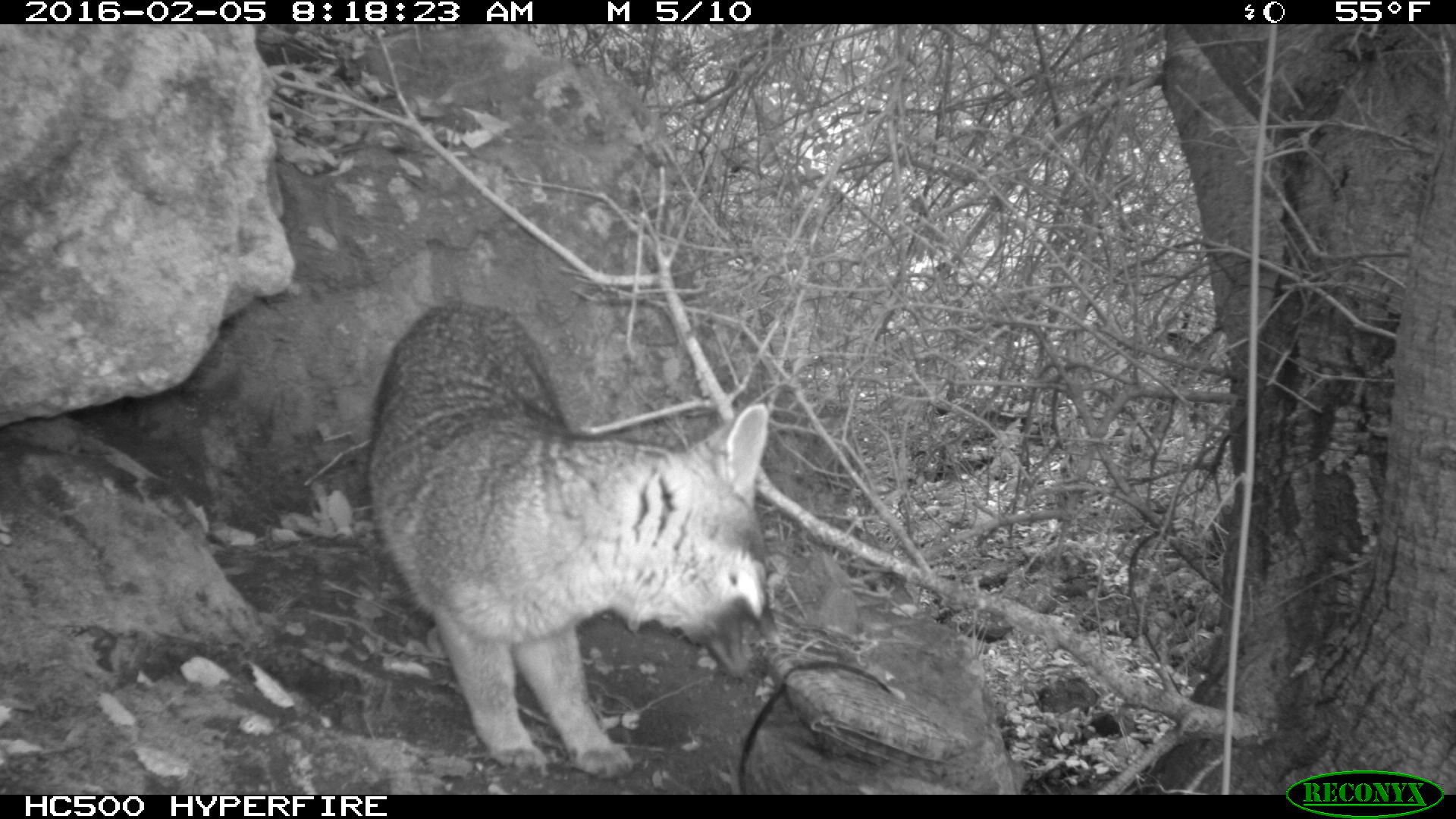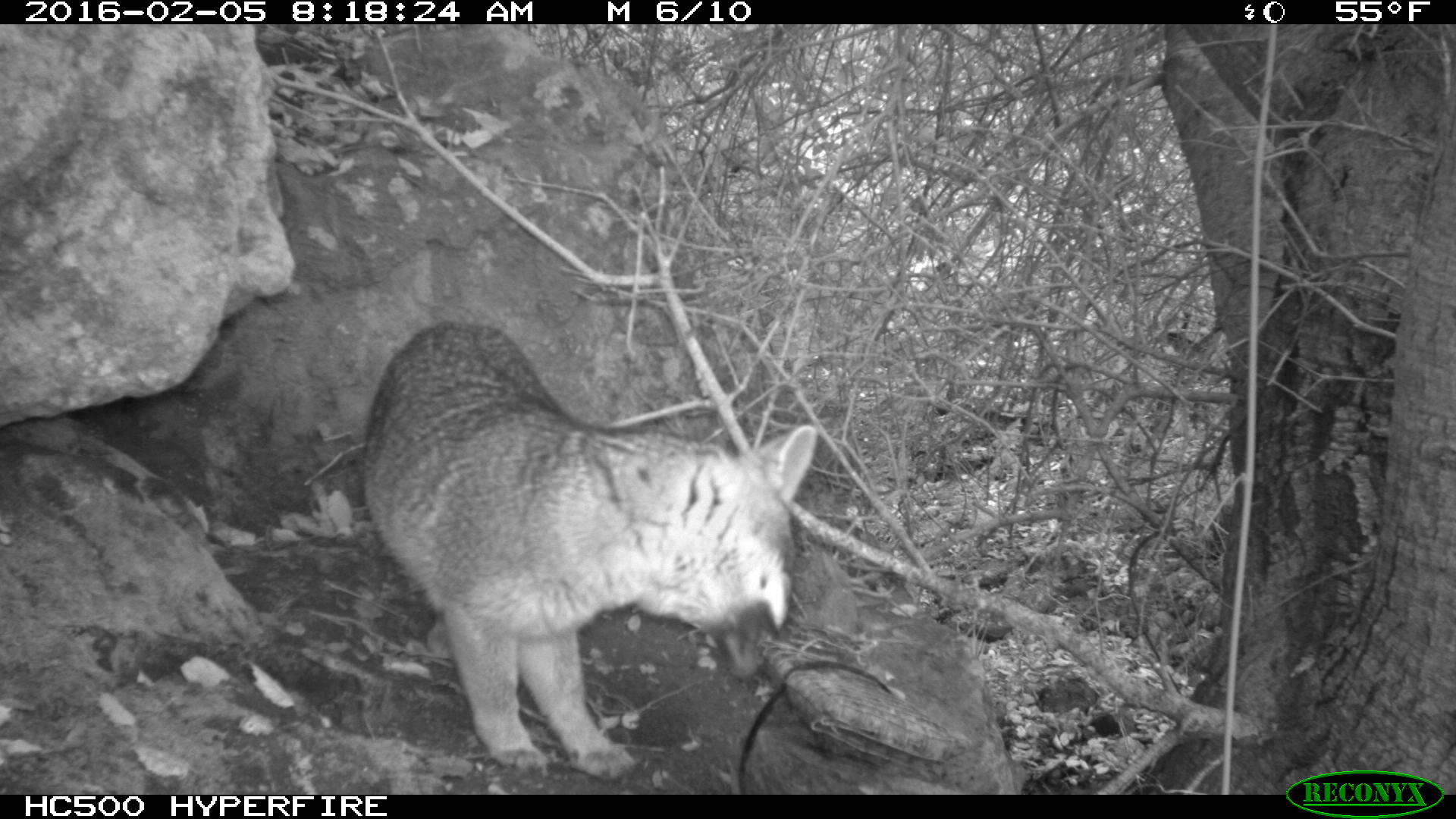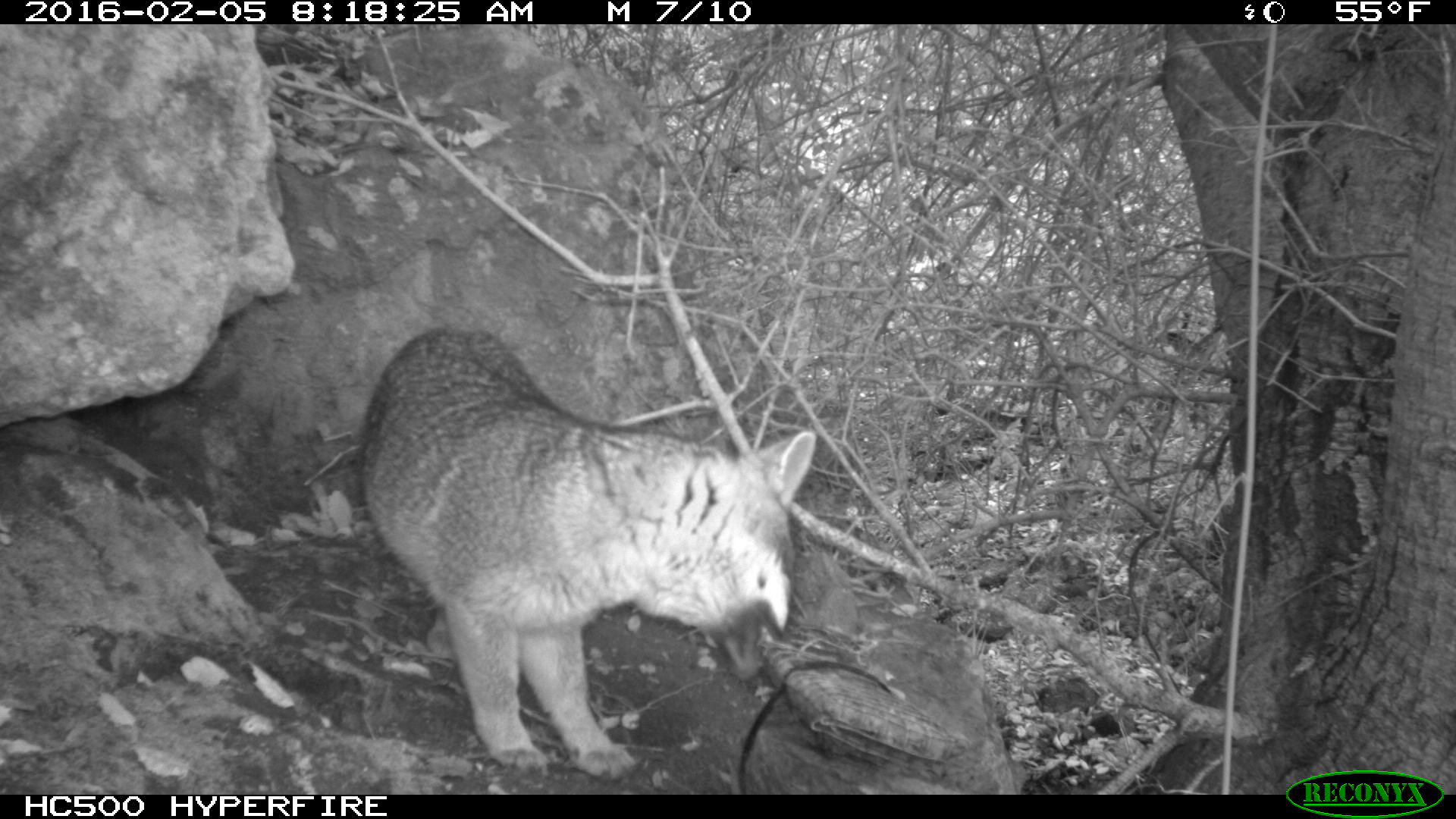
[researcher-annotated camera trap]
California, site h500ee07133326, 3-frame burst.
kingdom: Animalia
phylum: Chordata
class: Mammalia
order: Carnivora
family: Canidae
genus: Urocyon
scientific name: Urocyon littoralis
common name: island fox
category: fox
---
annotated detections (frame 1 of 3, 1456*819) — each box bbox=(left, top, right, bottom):
fox: bbox=(366, 302, 779, 778)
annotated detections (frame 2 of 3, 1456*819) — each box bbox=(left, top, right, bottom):
fox: bbox=(359, 318, 818, 783)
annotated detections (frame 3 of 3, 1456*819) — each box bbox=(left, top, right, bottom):
fox: bbox=(356, 324, 815, 784)